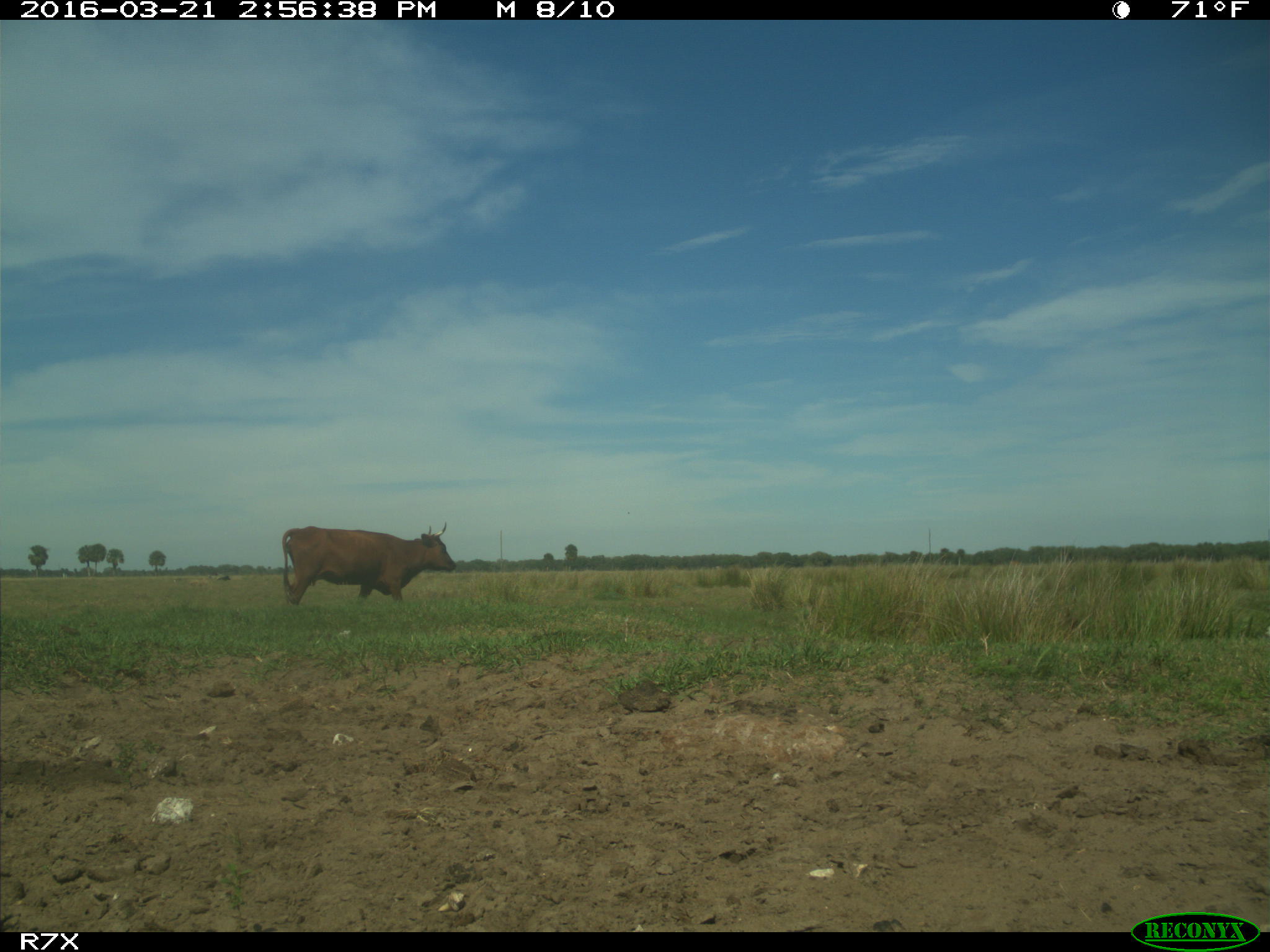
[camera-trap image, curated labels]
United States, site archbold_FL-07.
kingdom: Animalia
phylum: Chordata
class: Mammalia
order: Artiodactyla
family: Bovidae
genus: Bos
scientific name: Bos taurus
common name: domestic cow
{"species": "Bos taurus (domestic cow)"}